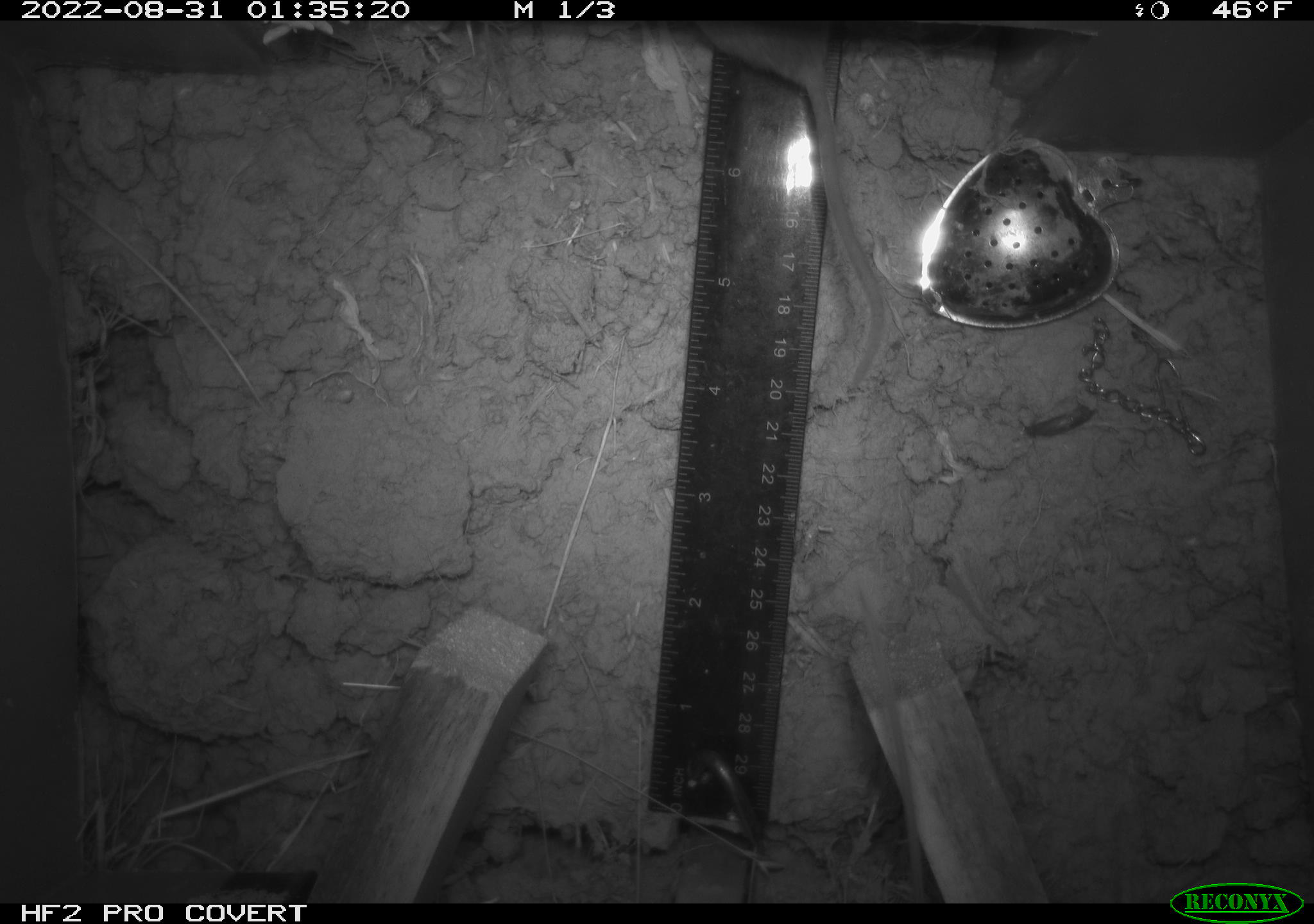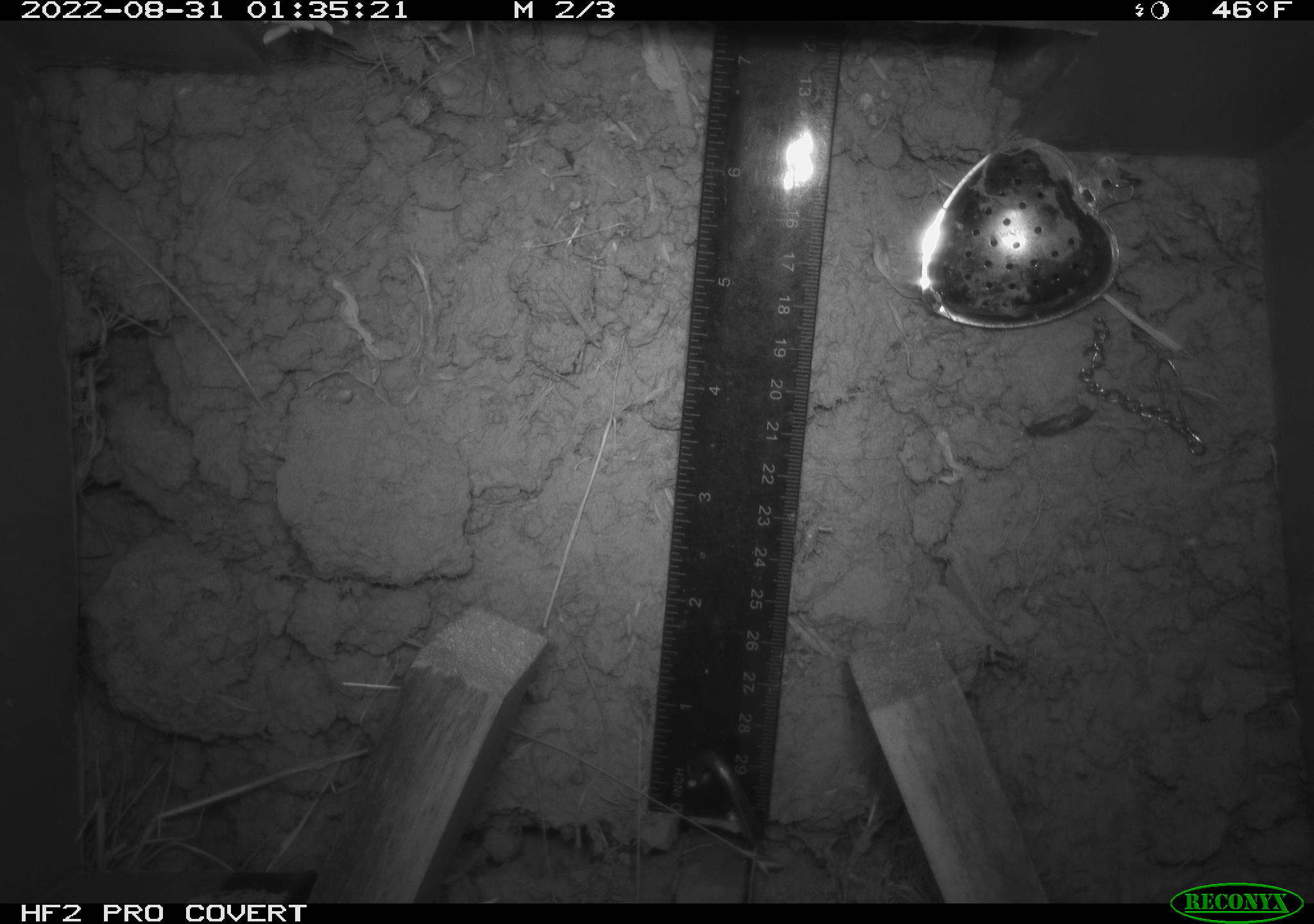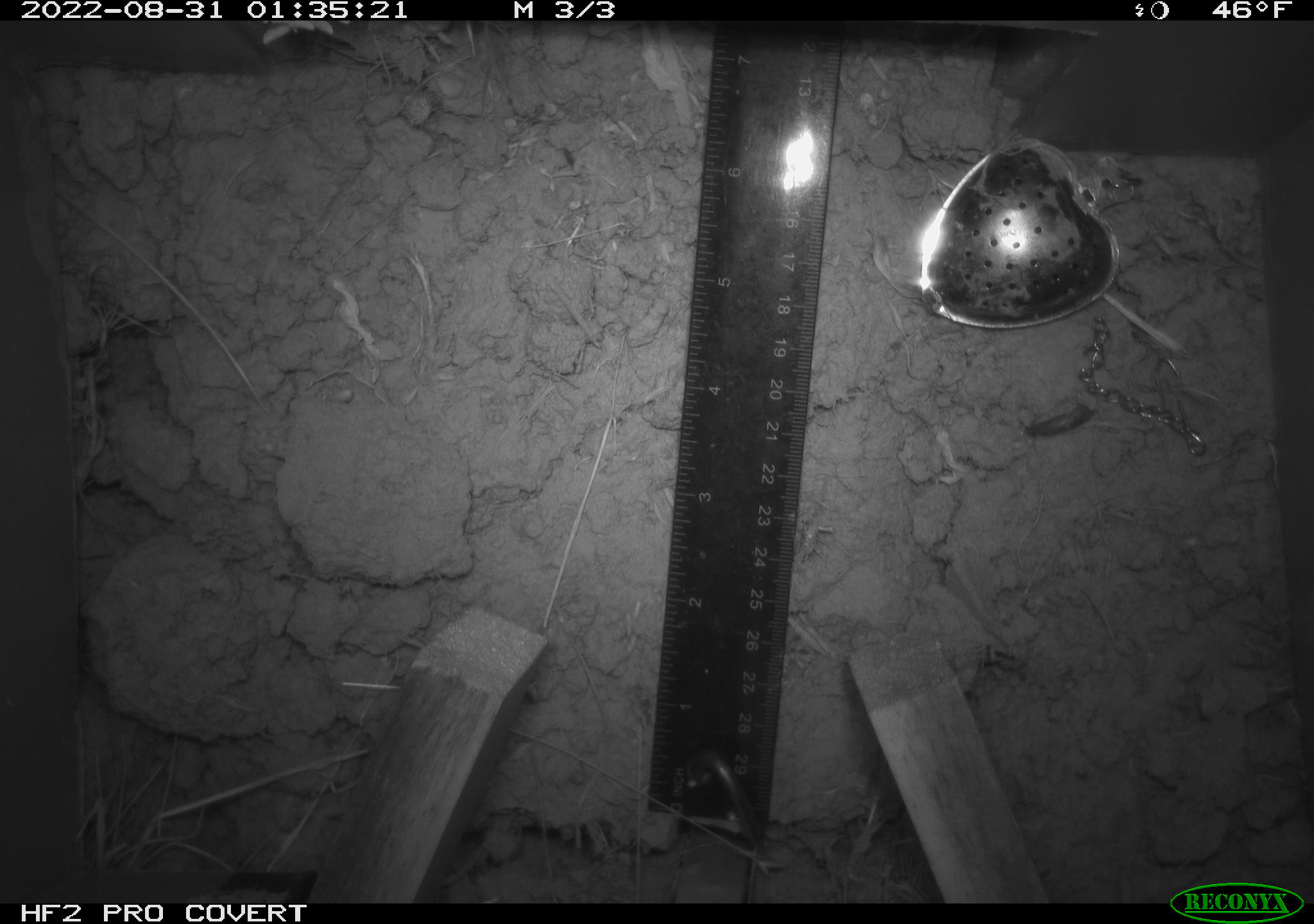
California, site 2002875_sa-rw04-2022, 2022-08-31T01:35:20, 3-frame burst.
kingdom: Animalia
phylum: Chordata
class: Mammalia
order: Rodentia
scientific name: Rodentia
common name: mouse species